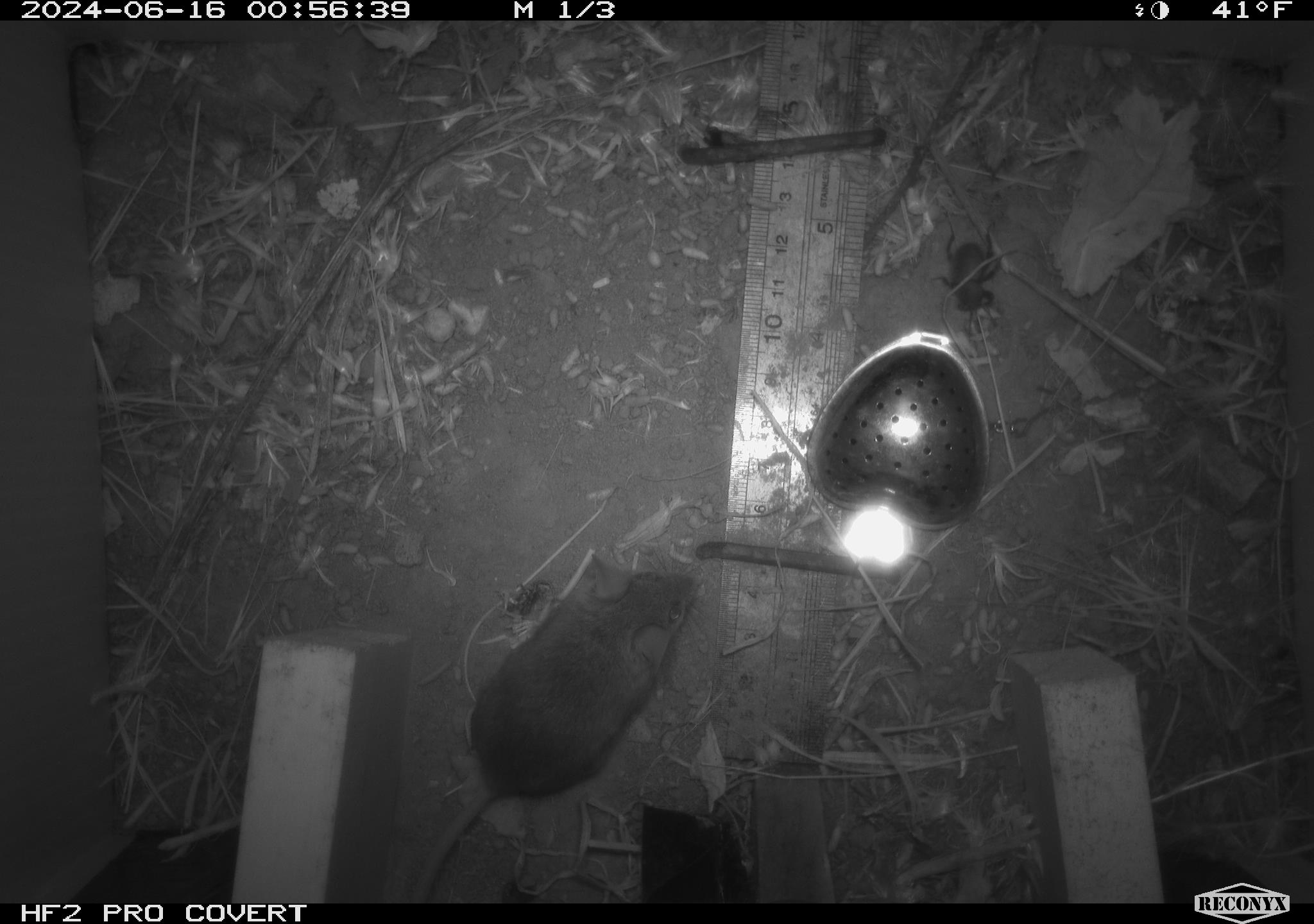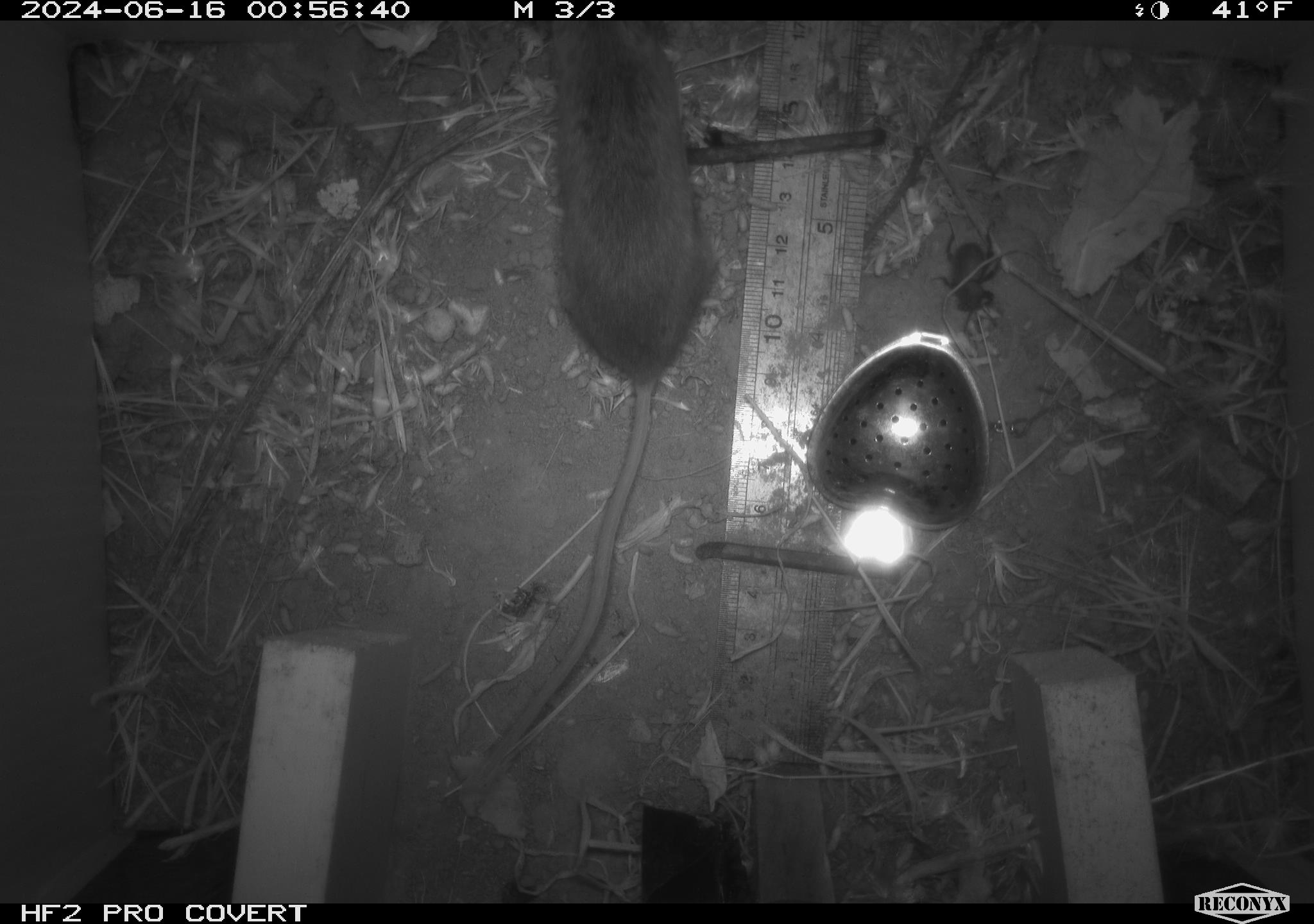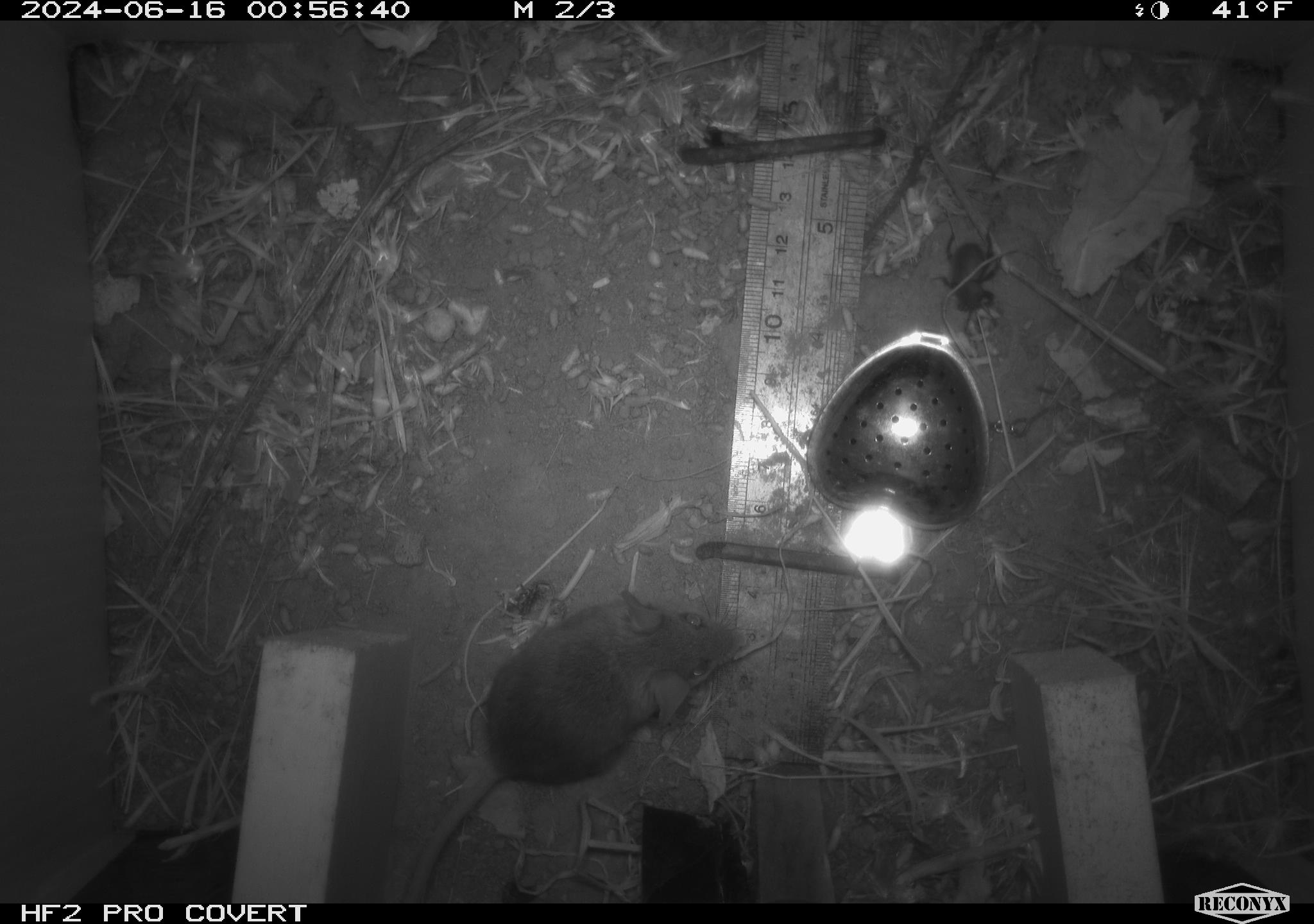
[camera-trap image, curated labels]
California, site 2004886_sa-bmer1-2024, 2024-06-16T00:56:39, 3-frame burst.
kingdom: Animalia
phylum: Chordata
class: Mammalia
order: Rodentia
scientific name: Rodentia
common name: mouse species